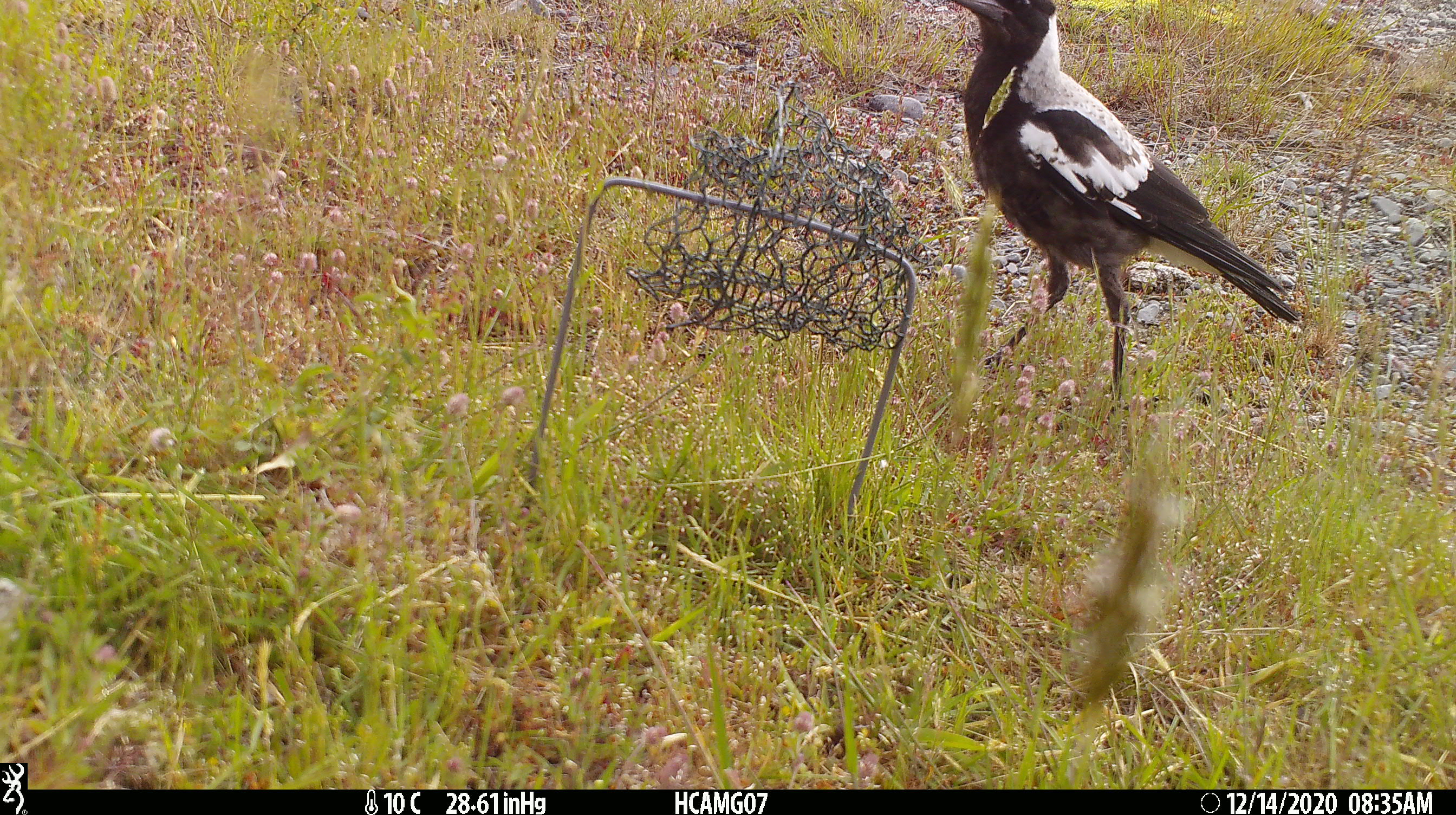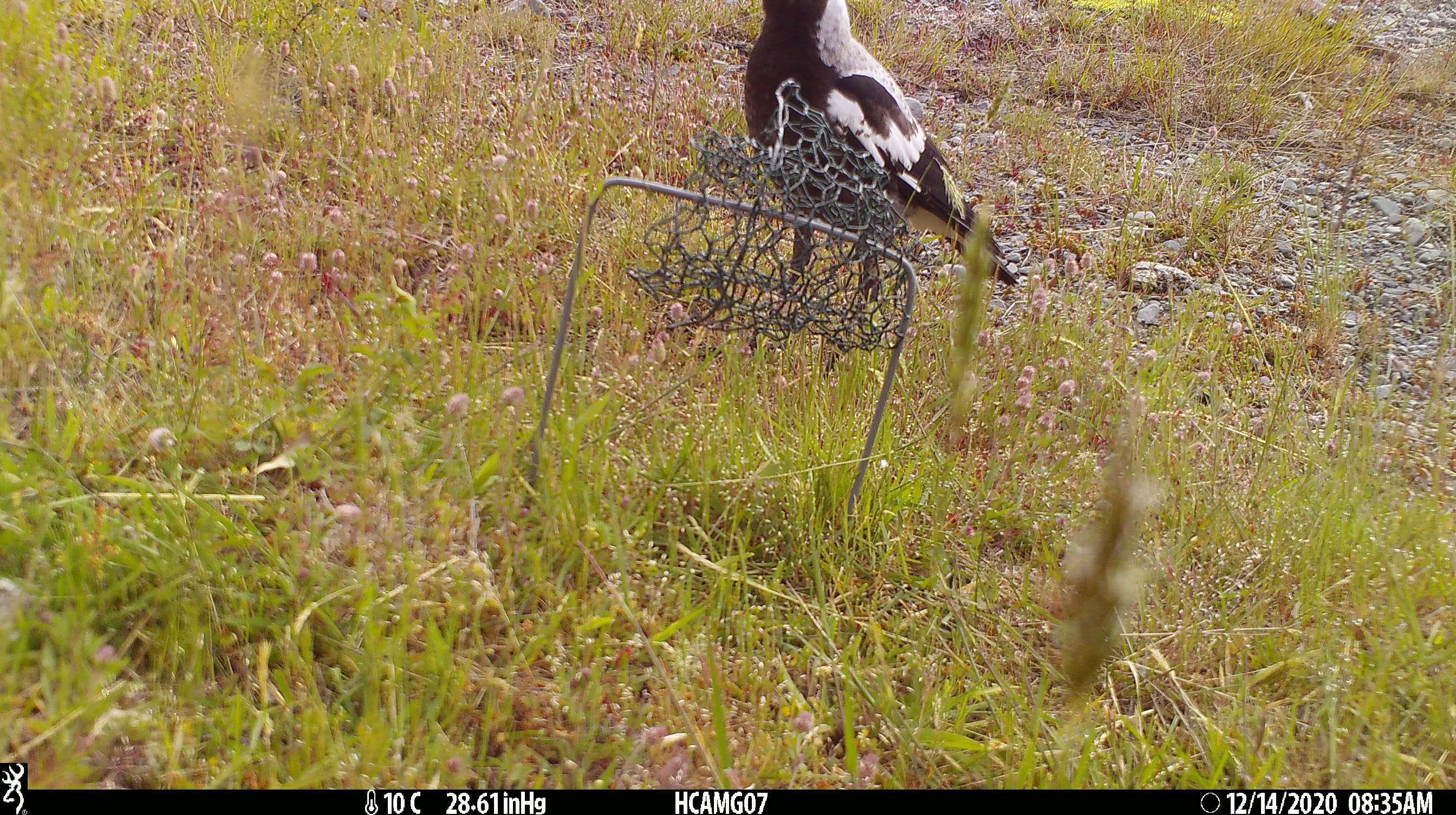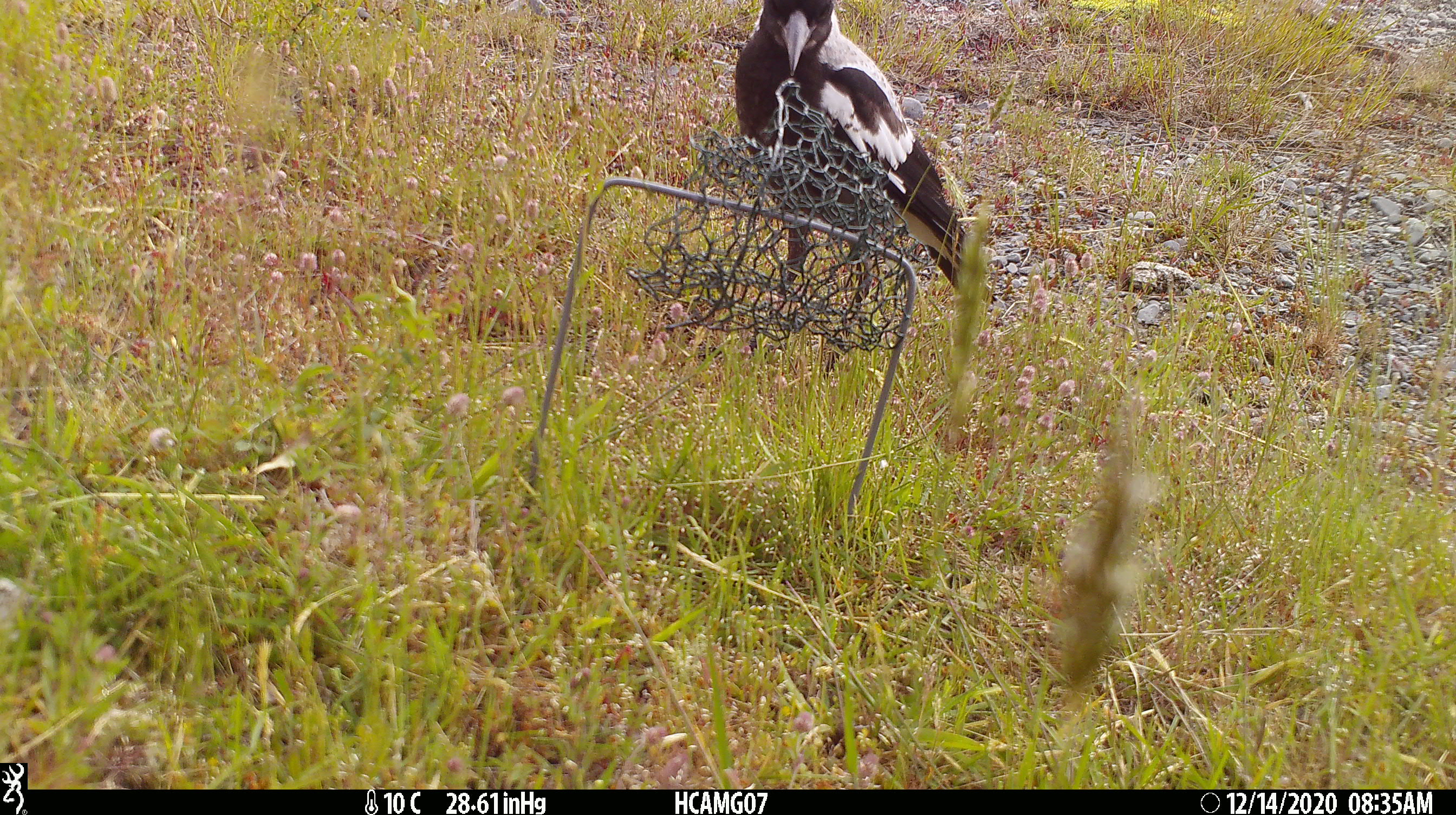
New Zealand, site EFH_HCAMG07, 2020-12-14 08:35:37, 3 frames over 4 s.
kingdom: Animalia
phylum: Chordata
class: Aves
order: Passeriformes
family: Artamidae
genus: Gymnorhina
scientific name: Gymnorhina tibicen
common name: australian magpie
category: magpie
Magpie (australian magpie) (Gymnorhina tibicen).